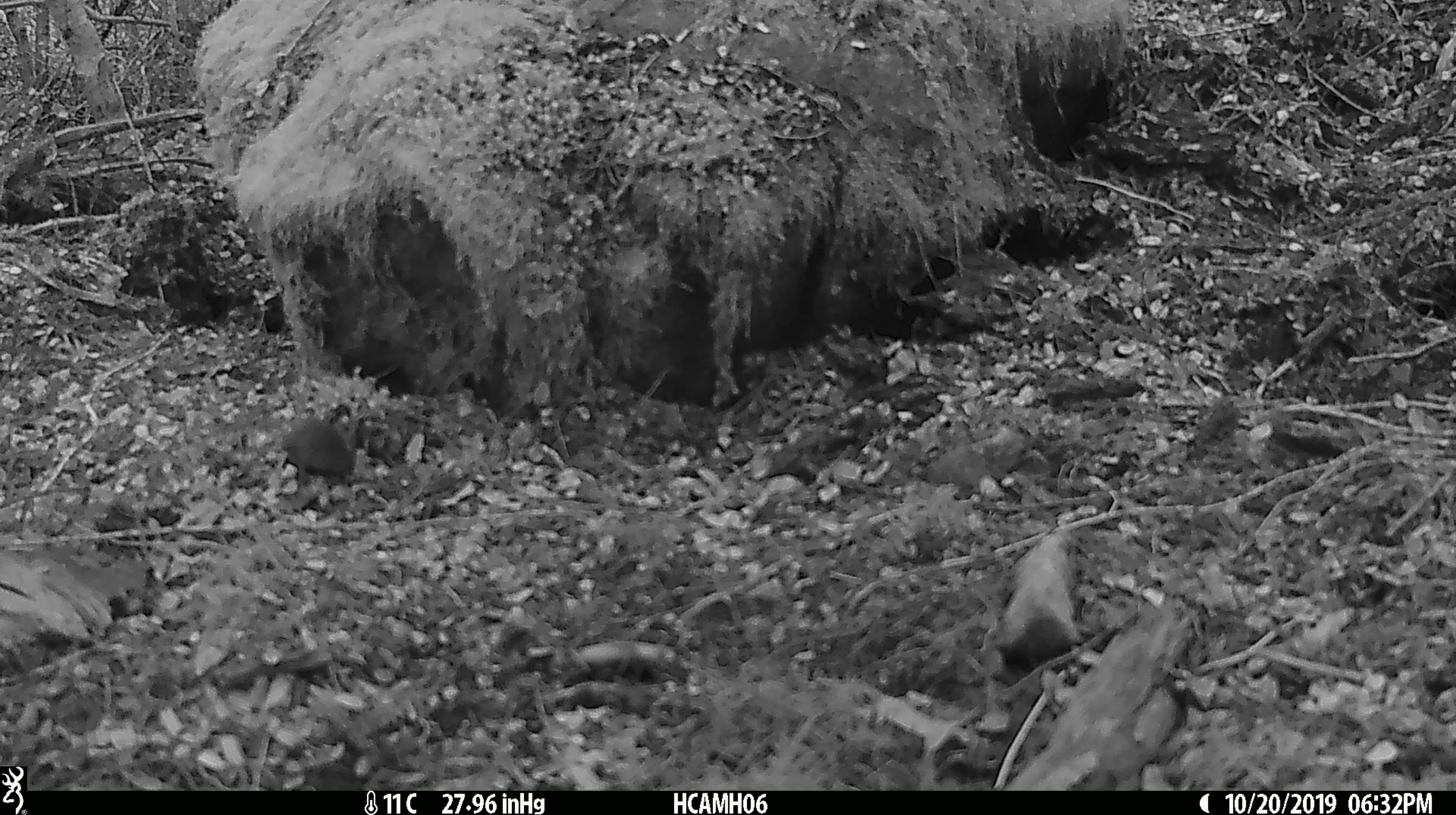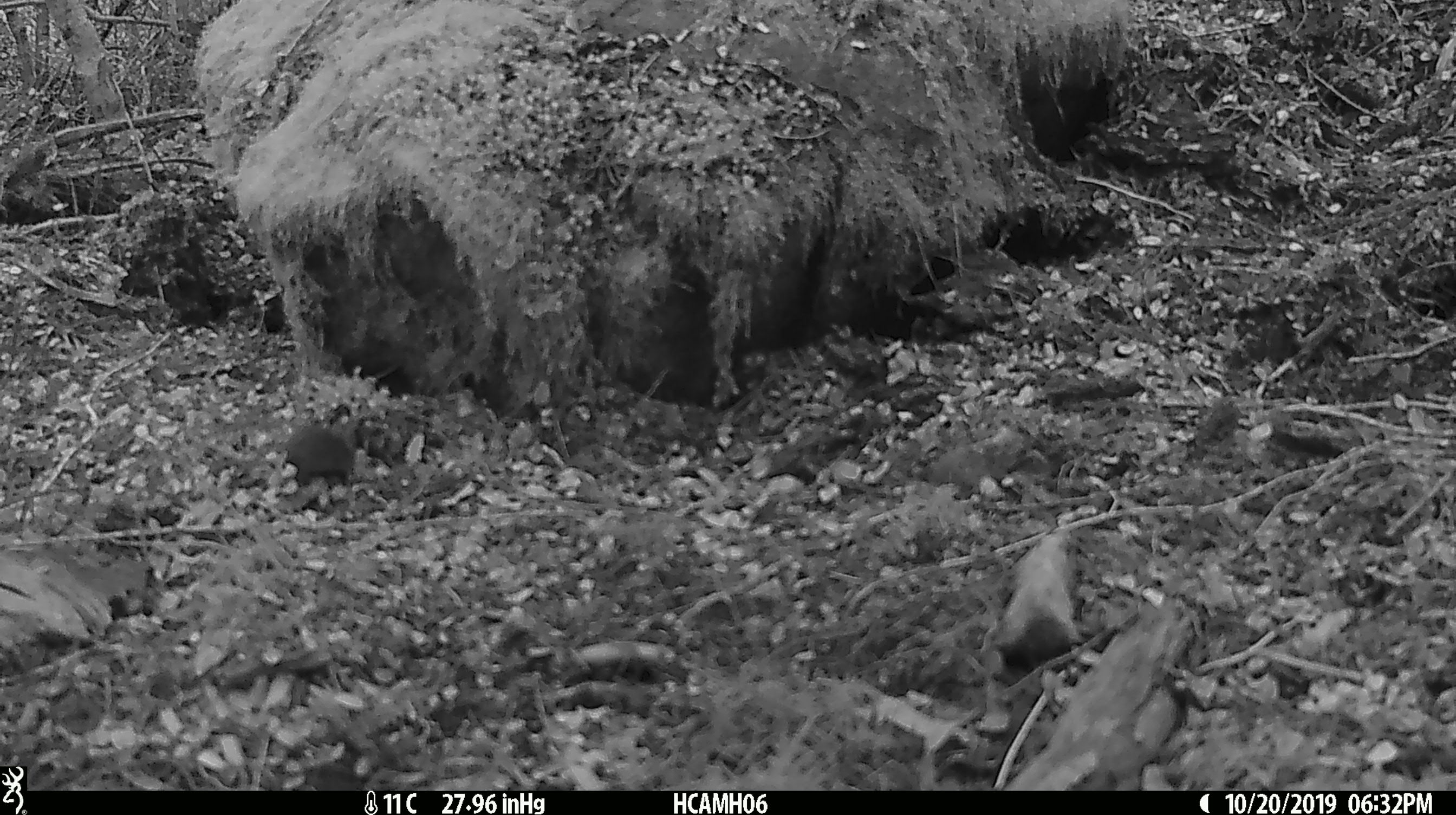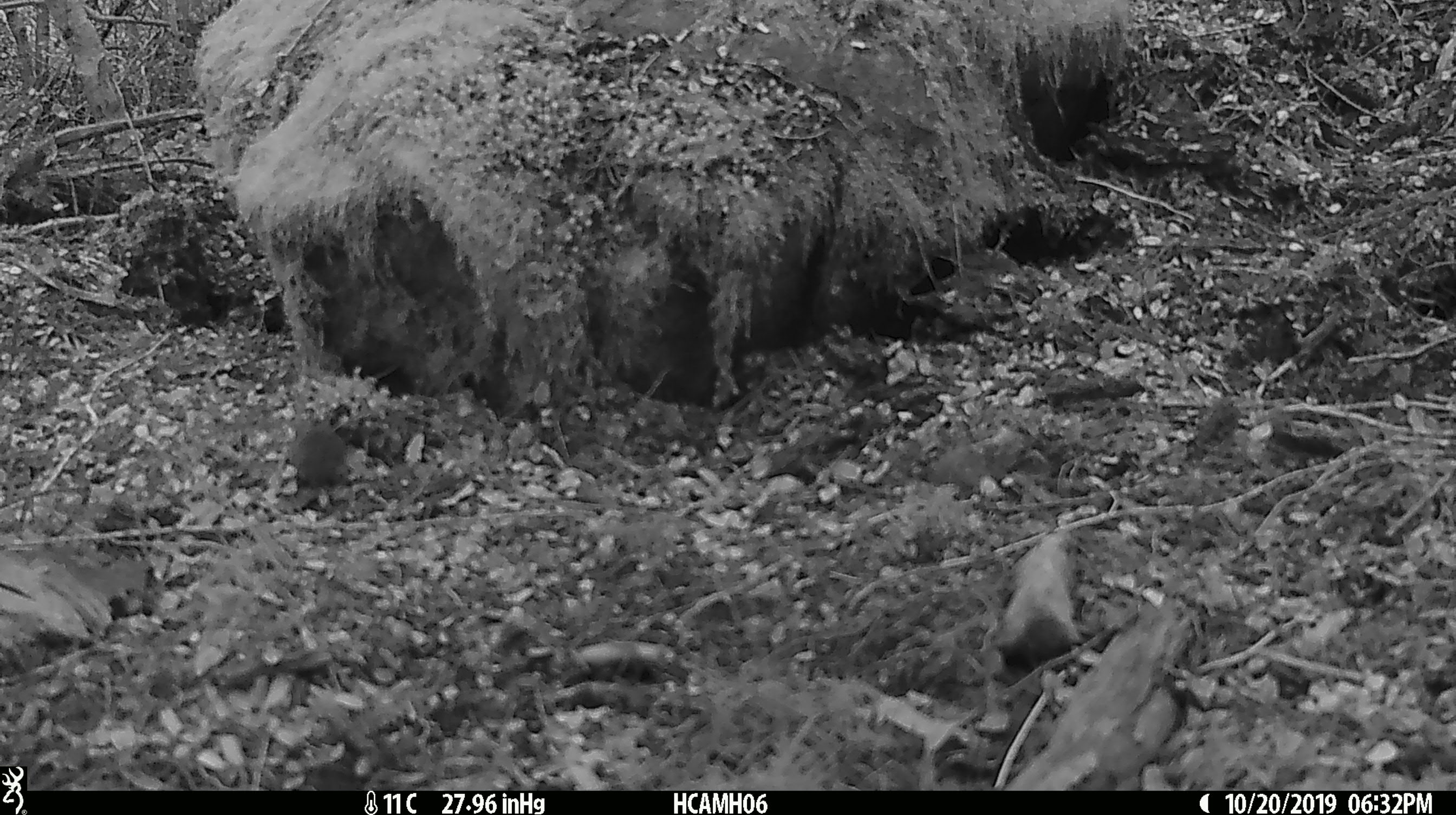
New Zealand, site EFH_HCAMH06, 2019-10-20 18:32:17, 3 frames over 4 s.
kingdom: Animalia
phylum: Chordata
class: Mammalia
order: Rodentia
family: Muridae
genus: Mus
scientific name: Mus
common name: mouse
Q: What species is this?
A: Mouse (Mus).